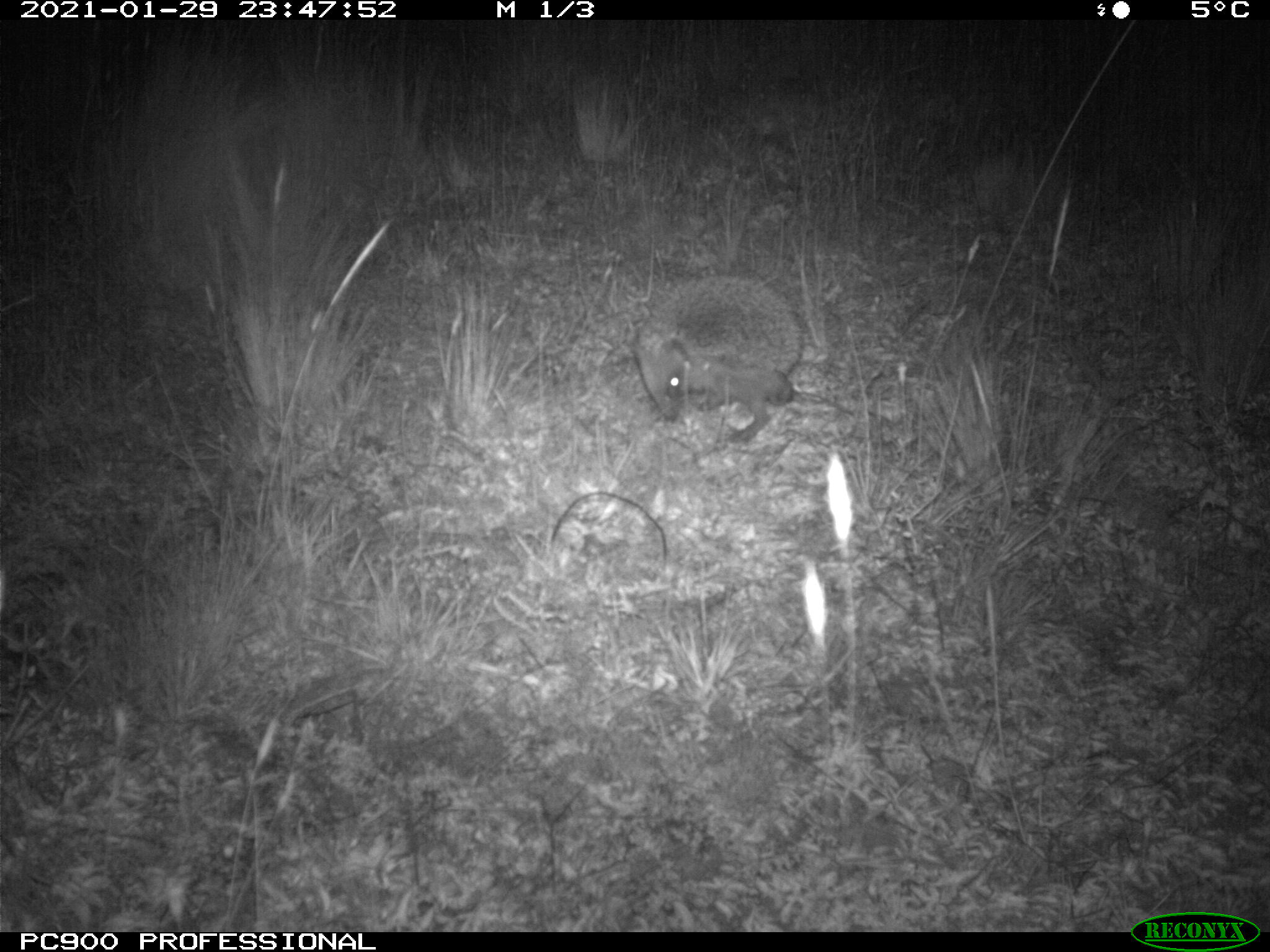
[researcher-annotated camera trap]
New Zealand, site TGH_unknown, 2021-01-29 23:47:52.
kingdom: Animalia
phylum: Chordata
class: Mammalia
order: Eulipotyphla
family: Erinaceidae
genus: Erinaceus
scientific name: Erinaceus europaeus europaeus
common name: european hedgehog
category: hedgehog